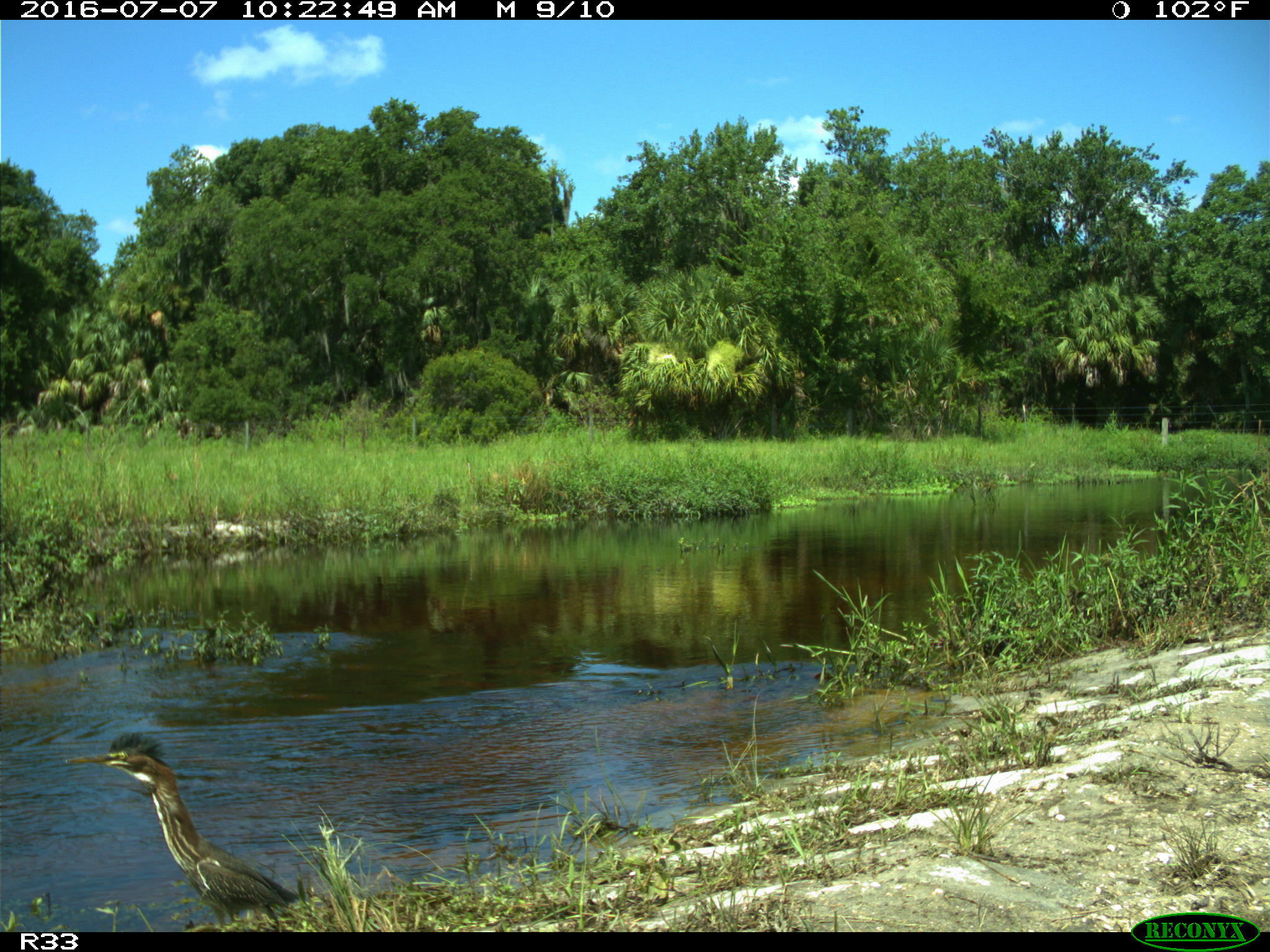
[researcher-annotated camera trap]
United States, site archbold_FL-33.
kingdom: Animalia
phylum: Chordata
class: Aves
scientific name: Aves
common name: birds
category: unidentified bird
Unidentified bird (birds) (Aves).